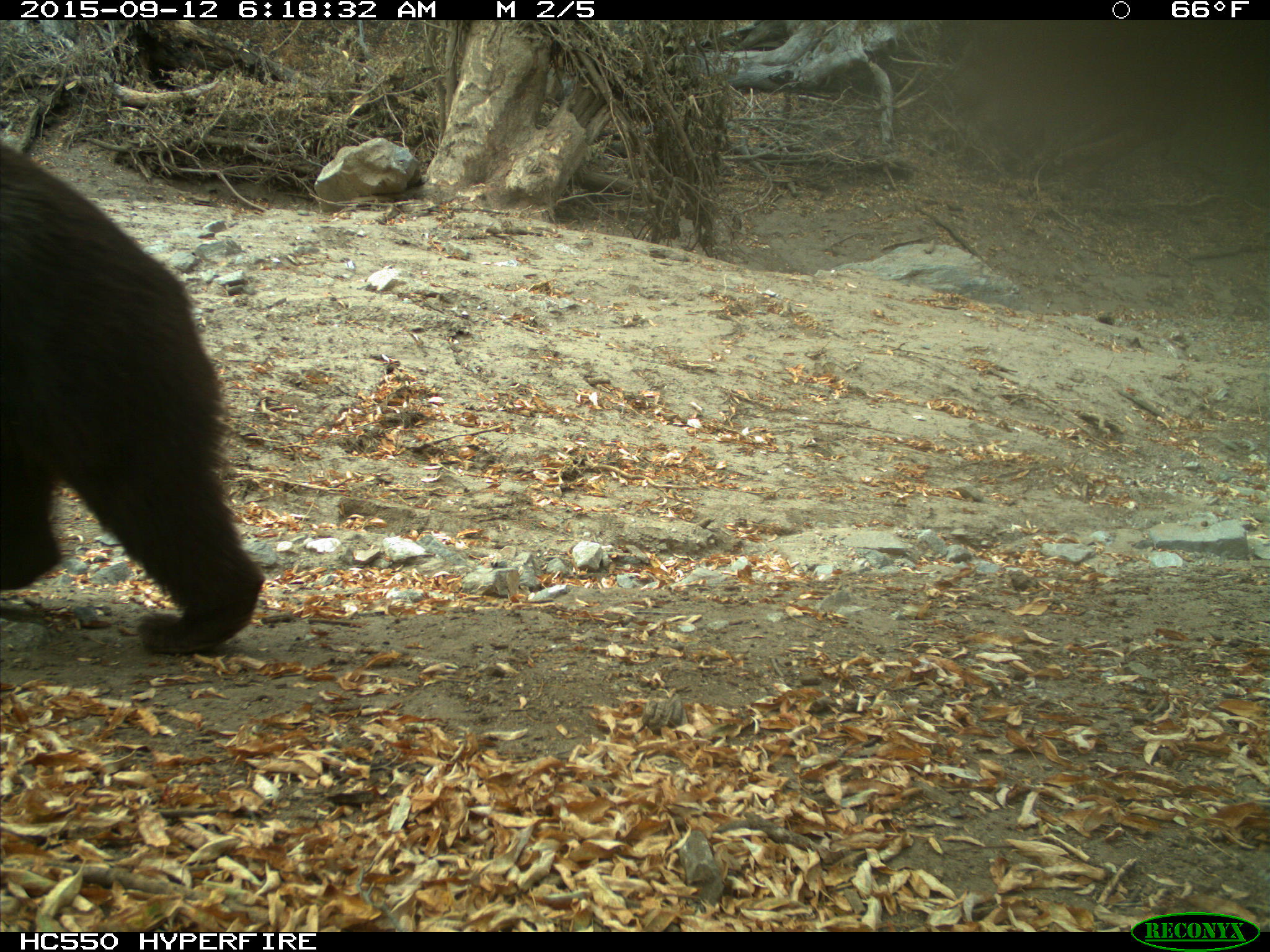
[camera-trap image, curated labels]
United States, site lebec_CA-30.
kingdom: Animalia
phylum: Chordata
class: Mammalia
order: Carnivora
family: Ursidae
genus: Ursus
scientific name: Ursus americanus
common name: american black bear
Ursus americanus (american black bear).